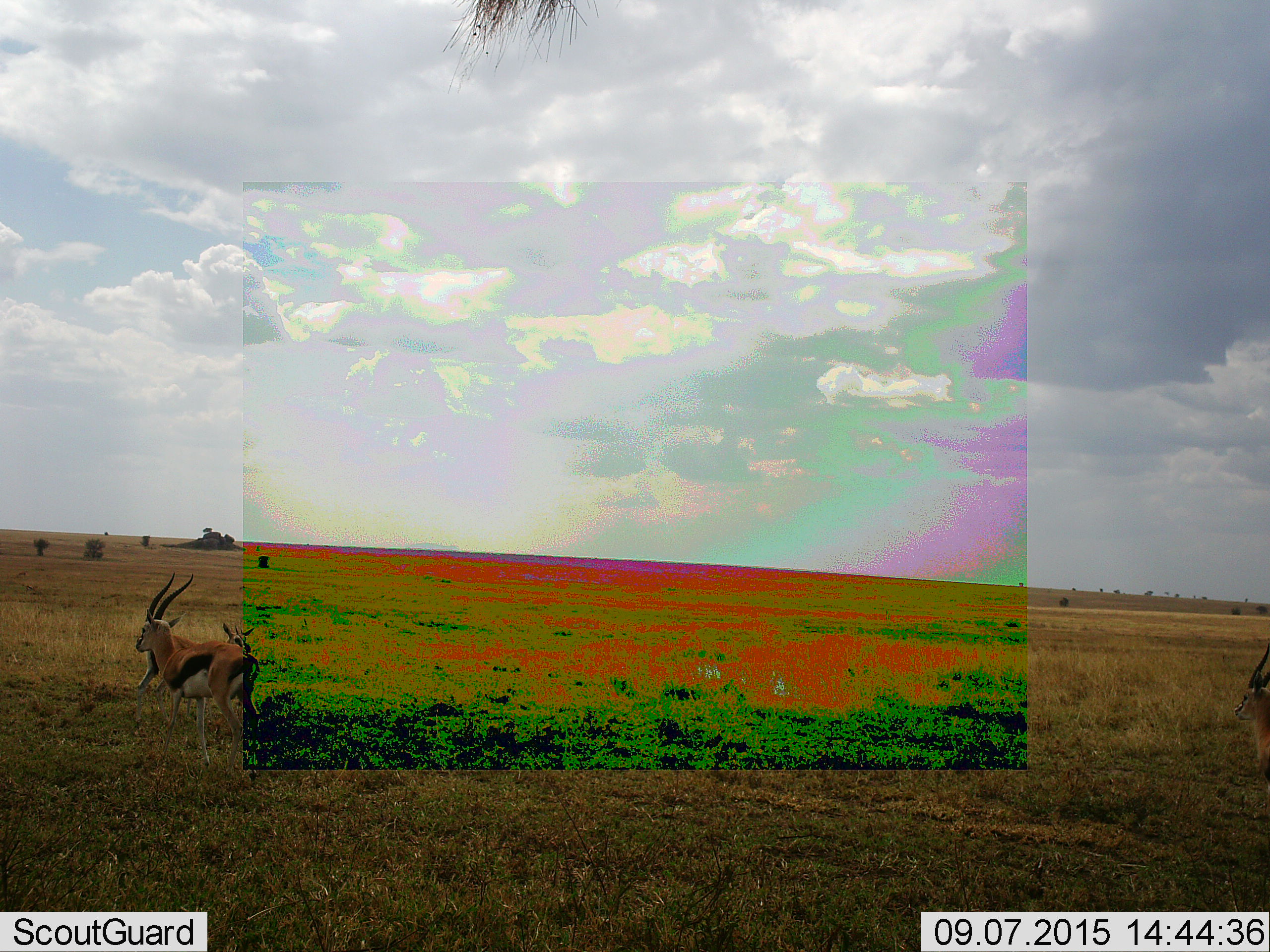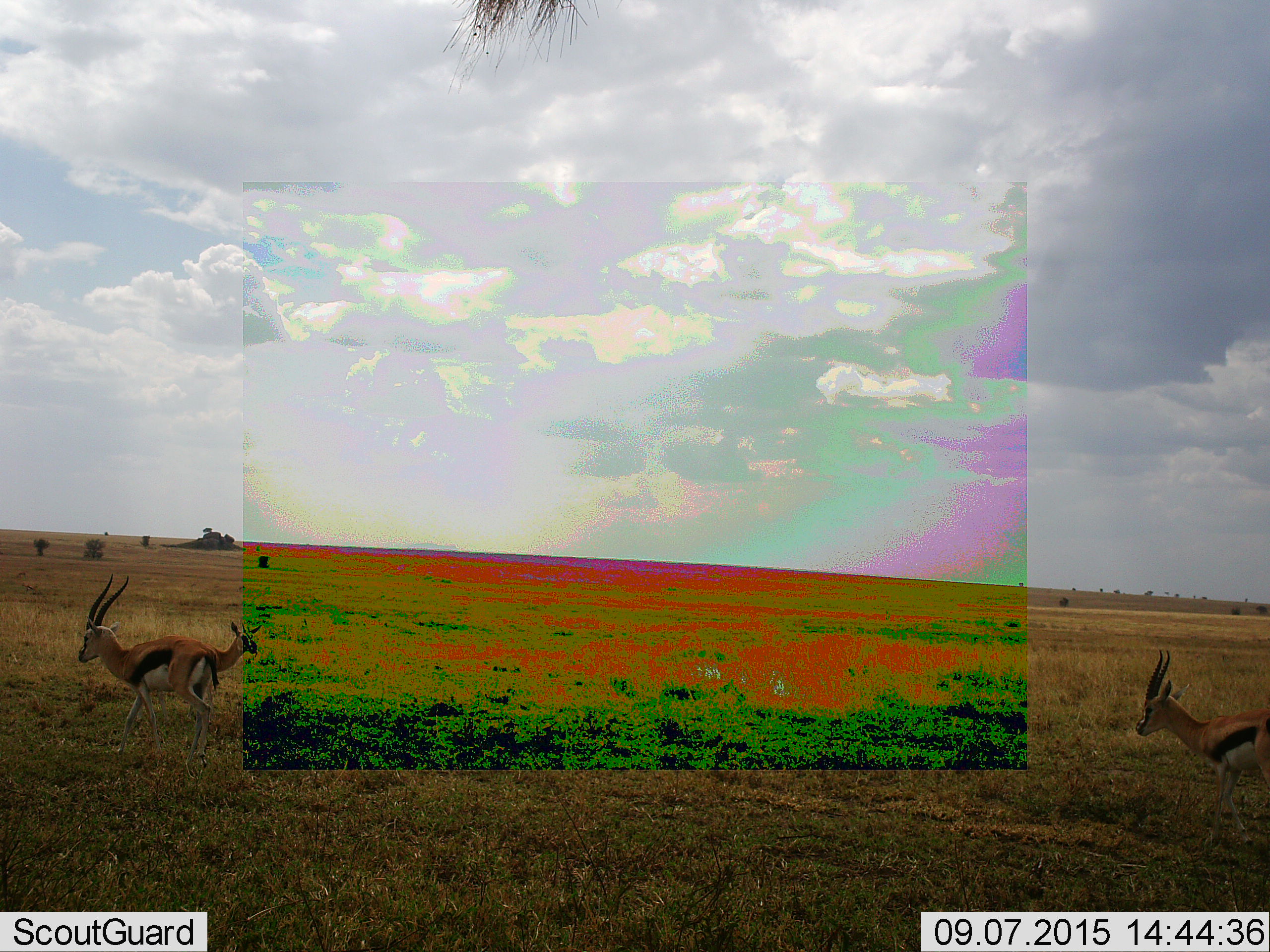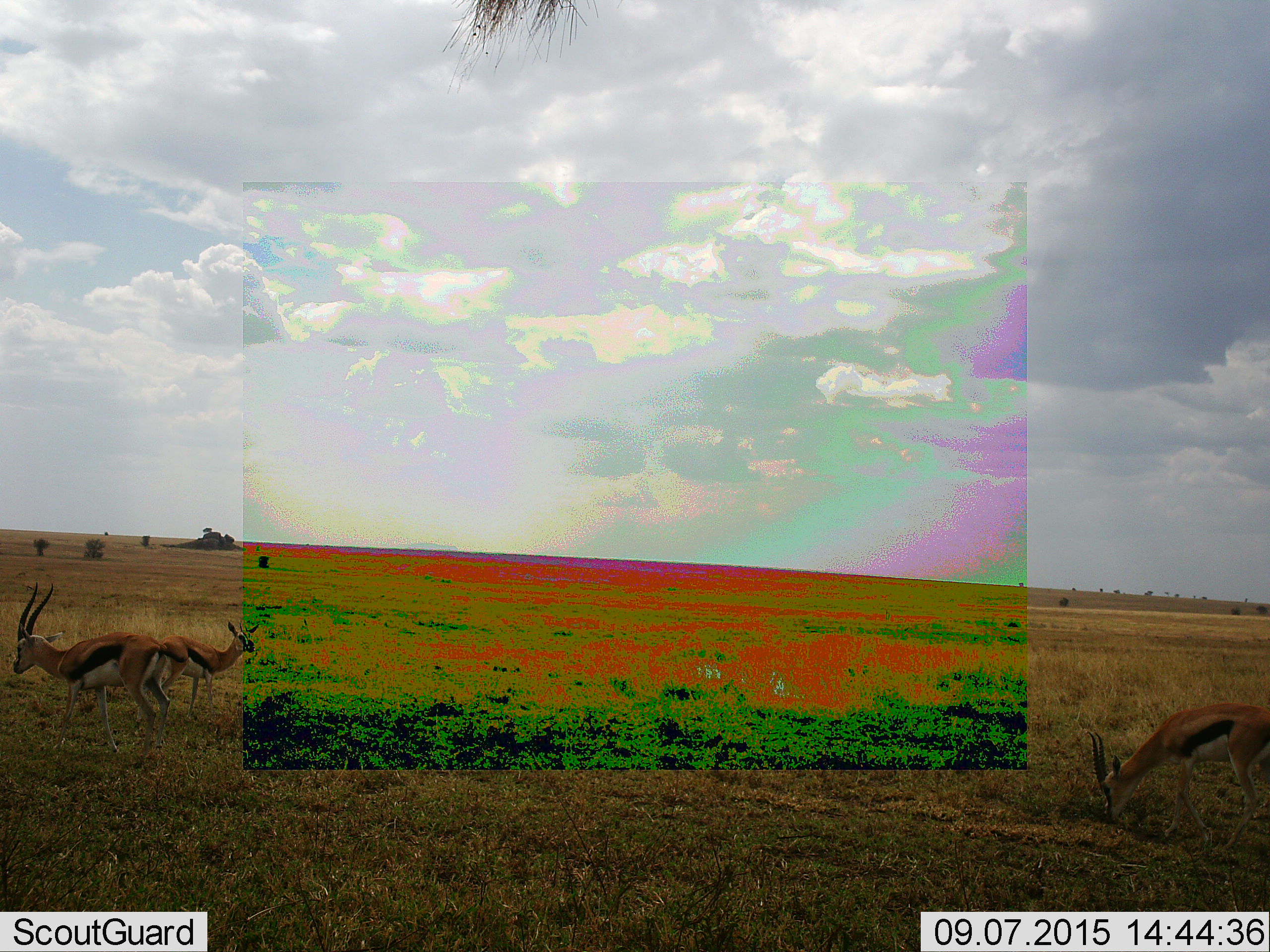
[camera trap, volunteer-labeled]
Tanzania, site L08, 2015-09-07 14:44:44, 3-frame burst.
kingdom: Animalia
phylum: Chordata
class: Mammalia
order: Artiodactyla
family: Bovidae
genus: Eudorcas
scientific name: Eudorcas thomsonii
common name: thomson's gazelle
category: gazellethomsons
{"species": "gazellethomsons (thomson's gazelle) (Eudorcas thomsonii)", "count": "3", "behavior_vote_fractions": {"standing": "44%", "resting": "0%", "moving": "89%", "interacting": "0%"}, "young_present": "11%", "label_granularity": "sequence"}